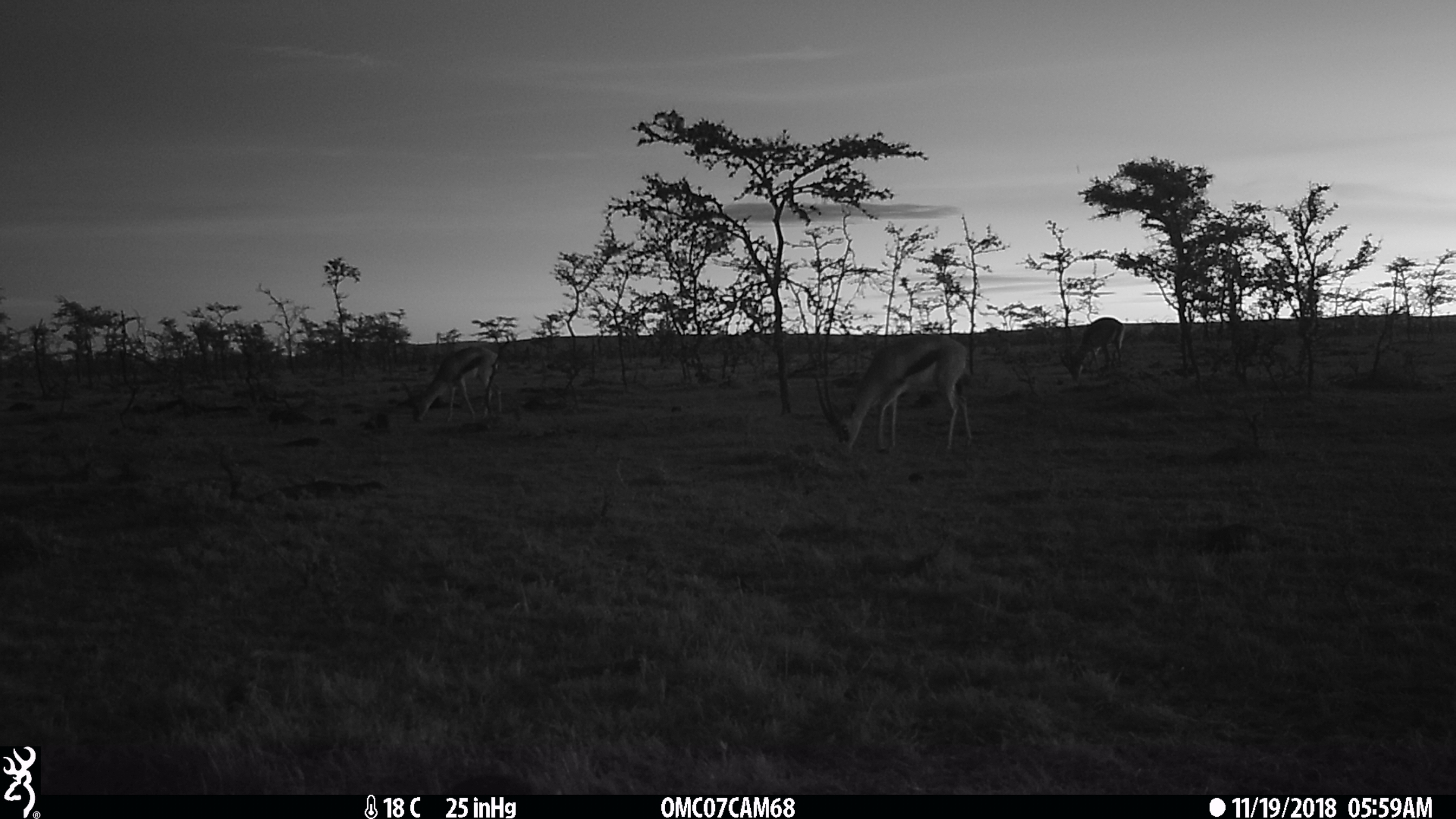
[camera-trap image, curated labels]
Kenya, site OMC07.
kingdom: Animalia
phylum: Chordata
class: Mammalia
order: Artiodactyla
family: Bovidae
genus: Eudorcas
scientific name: Eudorcas thomsonii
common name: thomon's gazelle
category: gazelle thomsons